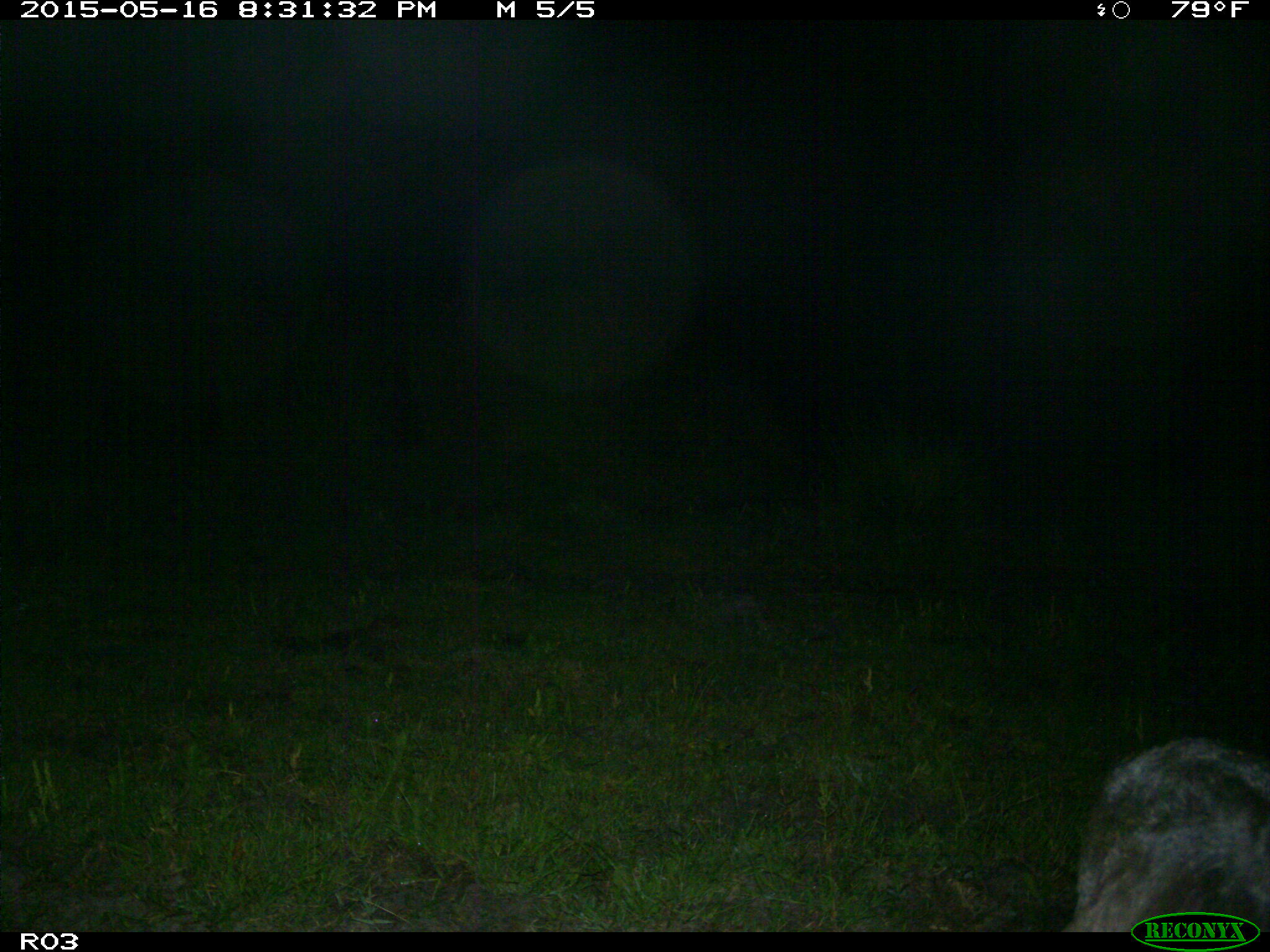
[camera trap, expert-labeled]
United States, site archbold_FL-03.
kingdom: Animalia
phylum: Chordata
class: Mammalia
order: Artiodactyla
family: Bovidae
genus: Bos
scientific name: Bos taurus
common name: domestic cow